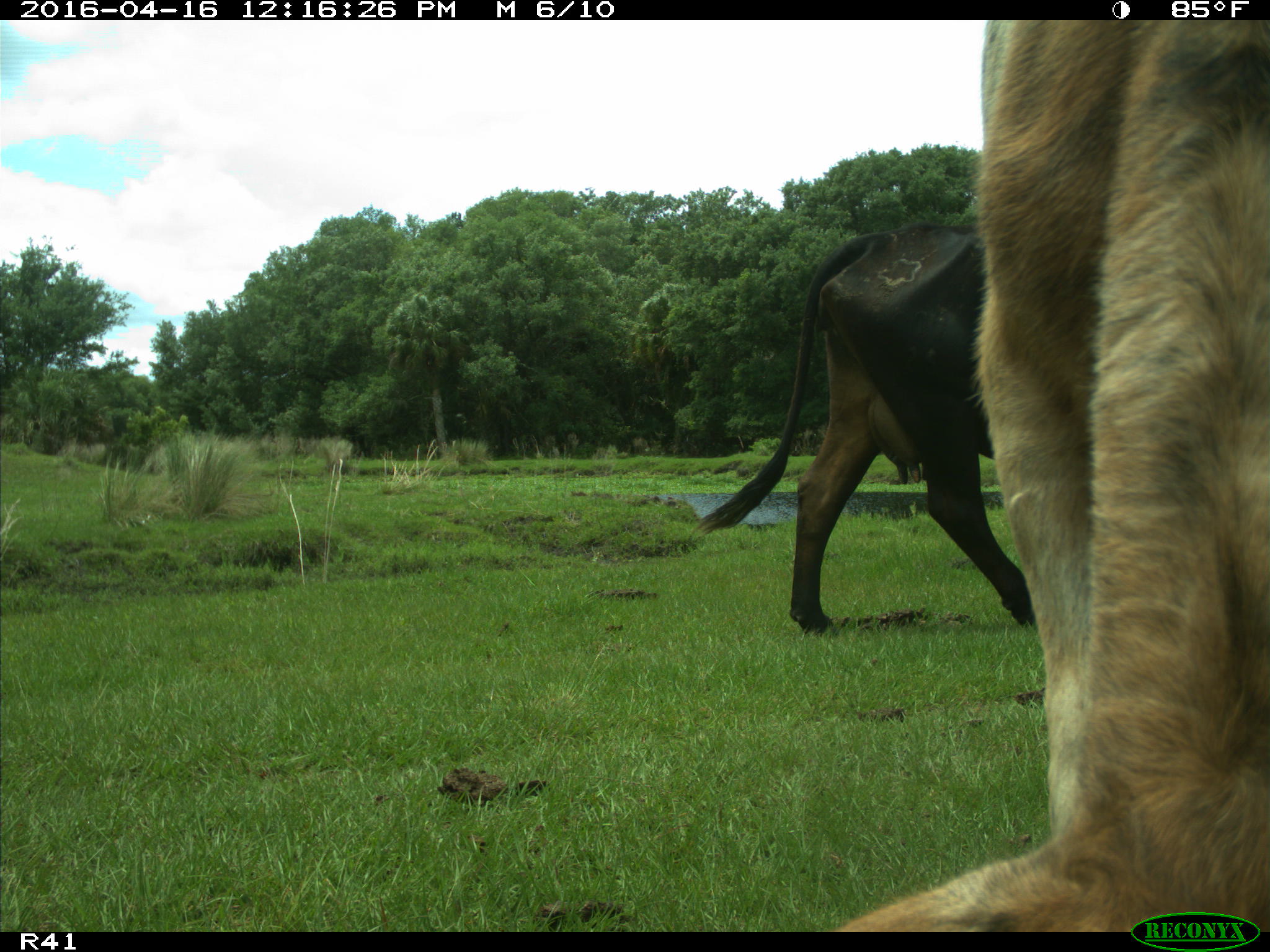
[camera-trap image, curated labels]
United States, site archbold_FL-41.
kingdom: Animalia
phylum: Chordata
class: Mammalia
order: Artiodactyla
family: Bovidae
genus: Bos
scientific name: Bos taurus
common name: domestic cow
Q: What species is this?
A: Bos taurus (domestic cow).